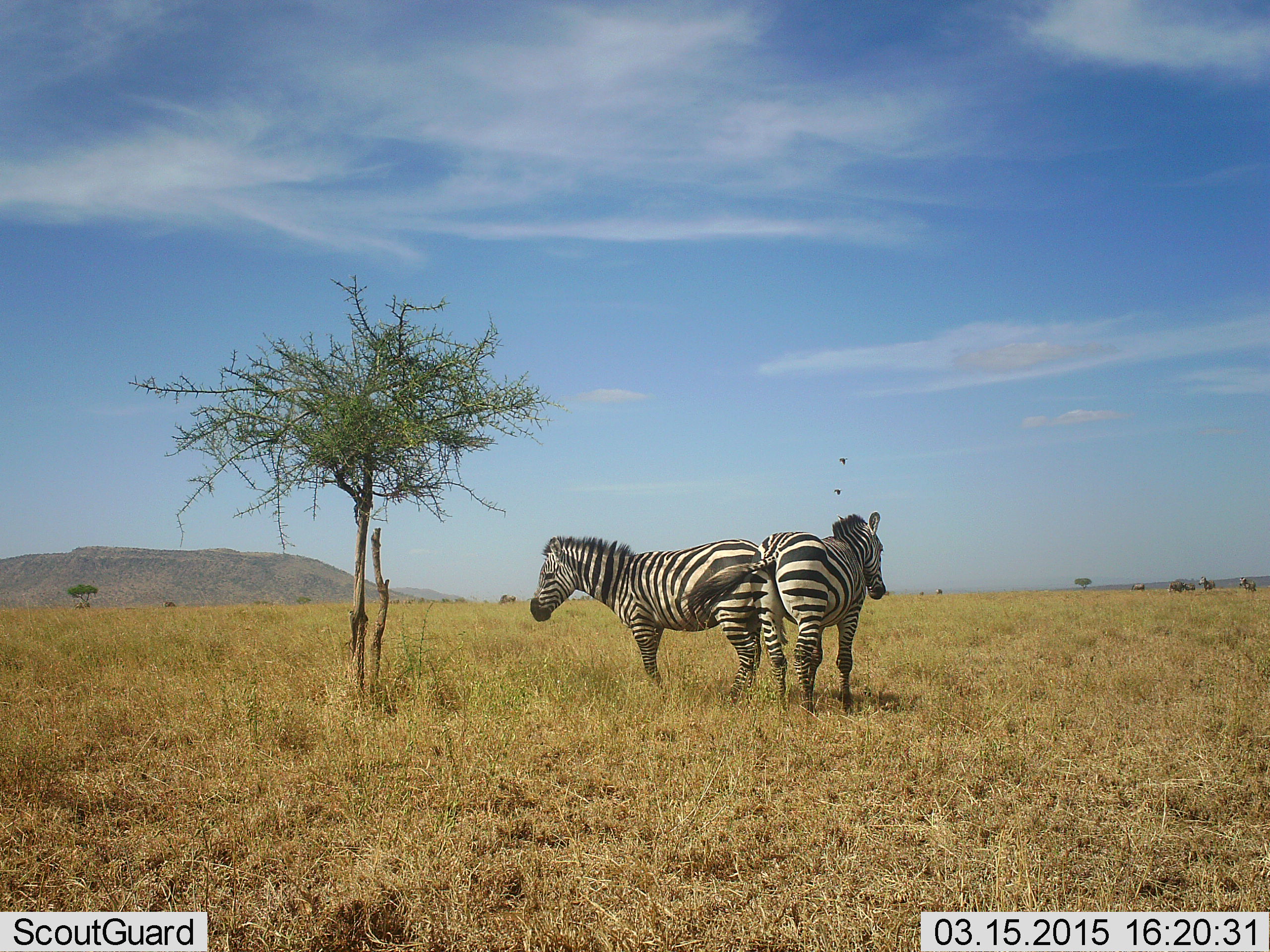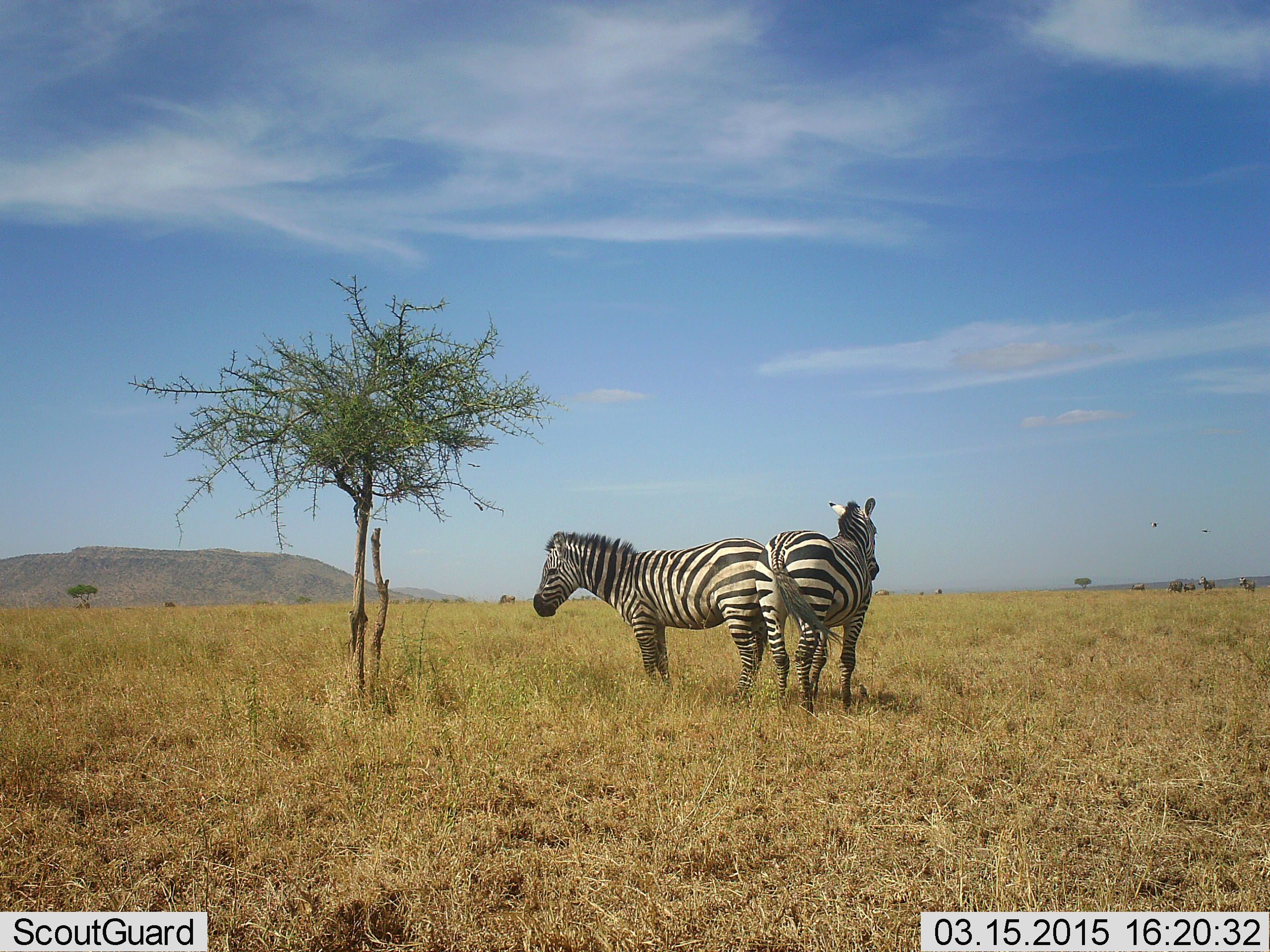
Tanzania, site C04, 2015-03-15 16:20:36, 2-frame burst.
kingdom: Animalia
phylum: Chordata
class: Mammalia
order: Perissodactyla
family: Equidae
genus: Equus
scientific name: Equus quagga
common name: plains zebra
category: zebra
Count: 2.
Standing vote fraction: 92%.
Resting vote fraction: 0%.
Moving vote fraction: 0%.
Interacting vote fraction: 8%.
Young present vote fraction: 0%.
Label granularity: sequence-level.